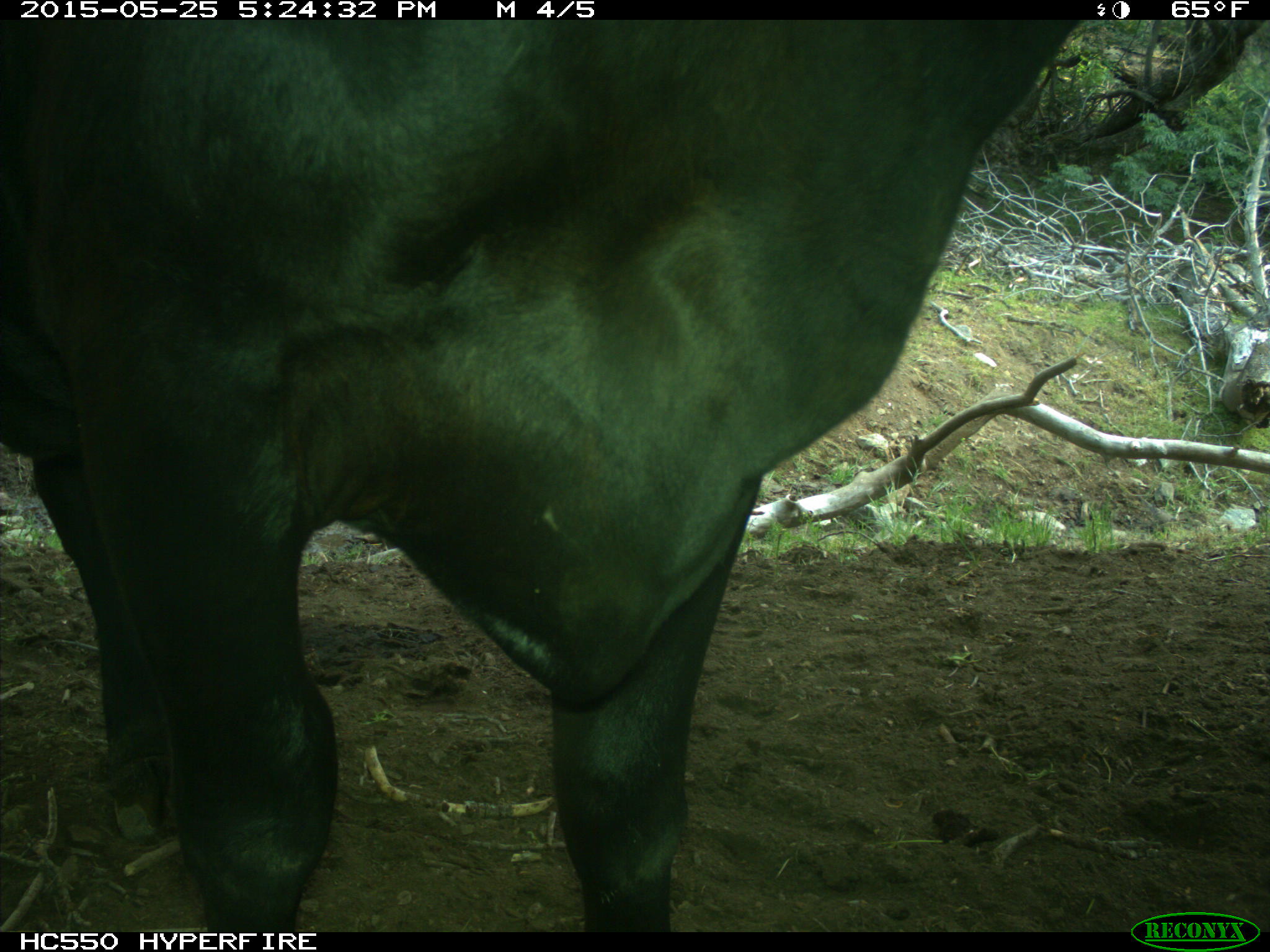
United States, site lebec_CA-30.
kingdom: Animalia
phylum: Chordata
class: Mammalia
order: Artiodactyla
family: Bovidae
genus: Bos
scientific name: Bos taurus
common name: domestic cow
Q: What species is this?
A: Bos taurus (domestic cow).